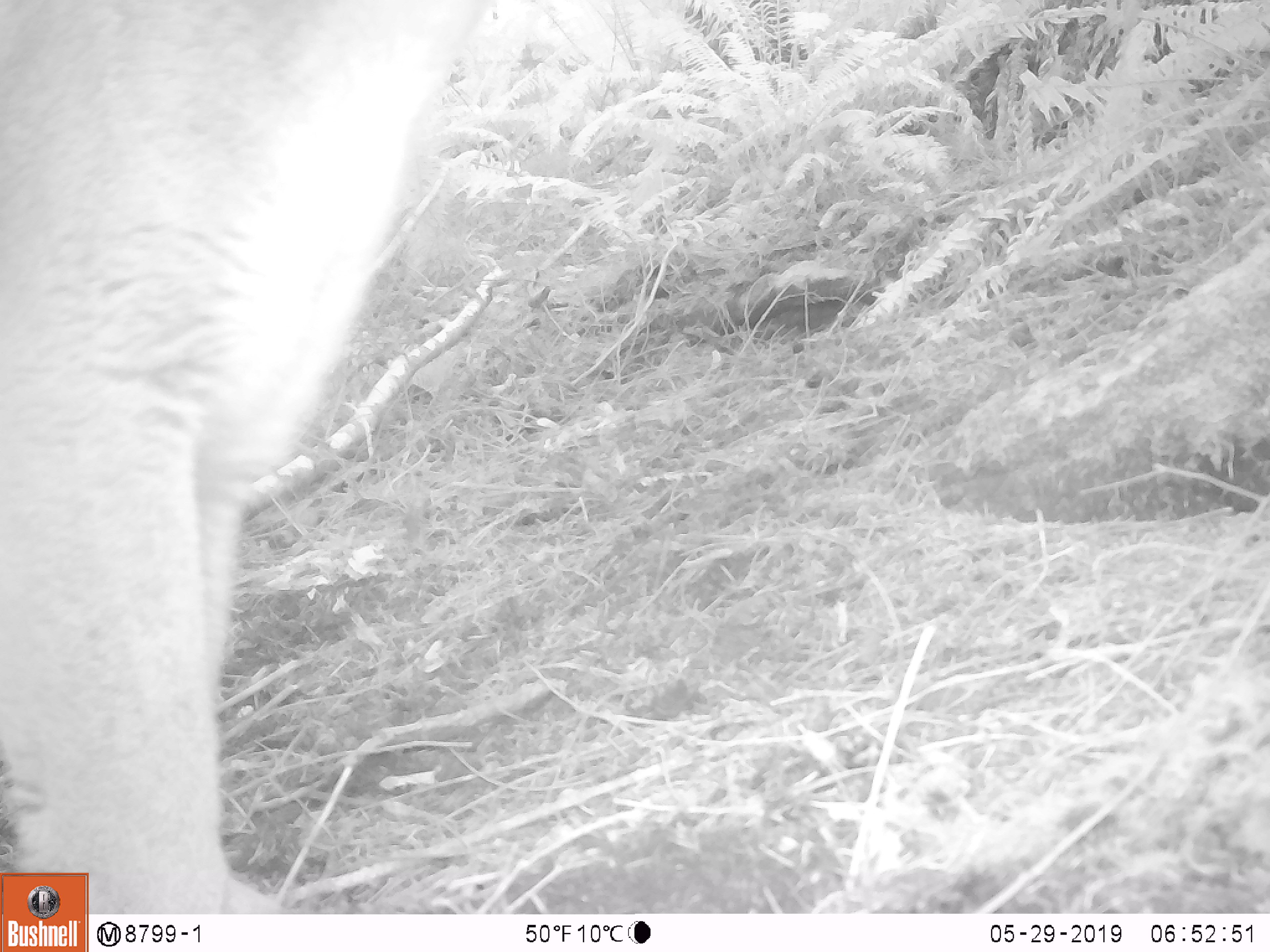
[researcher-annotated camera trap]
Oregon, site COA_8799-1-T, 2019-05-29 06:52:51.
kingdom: Animalia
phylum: Chordata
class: Mammalia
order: Carnivora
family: Felidae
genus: Puma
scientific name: Puma concolor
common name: cougar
Cougar (Puma concolor).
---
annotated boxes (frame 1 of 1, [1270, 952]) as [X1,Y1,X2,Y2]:
cougar: [3,0,495,869]